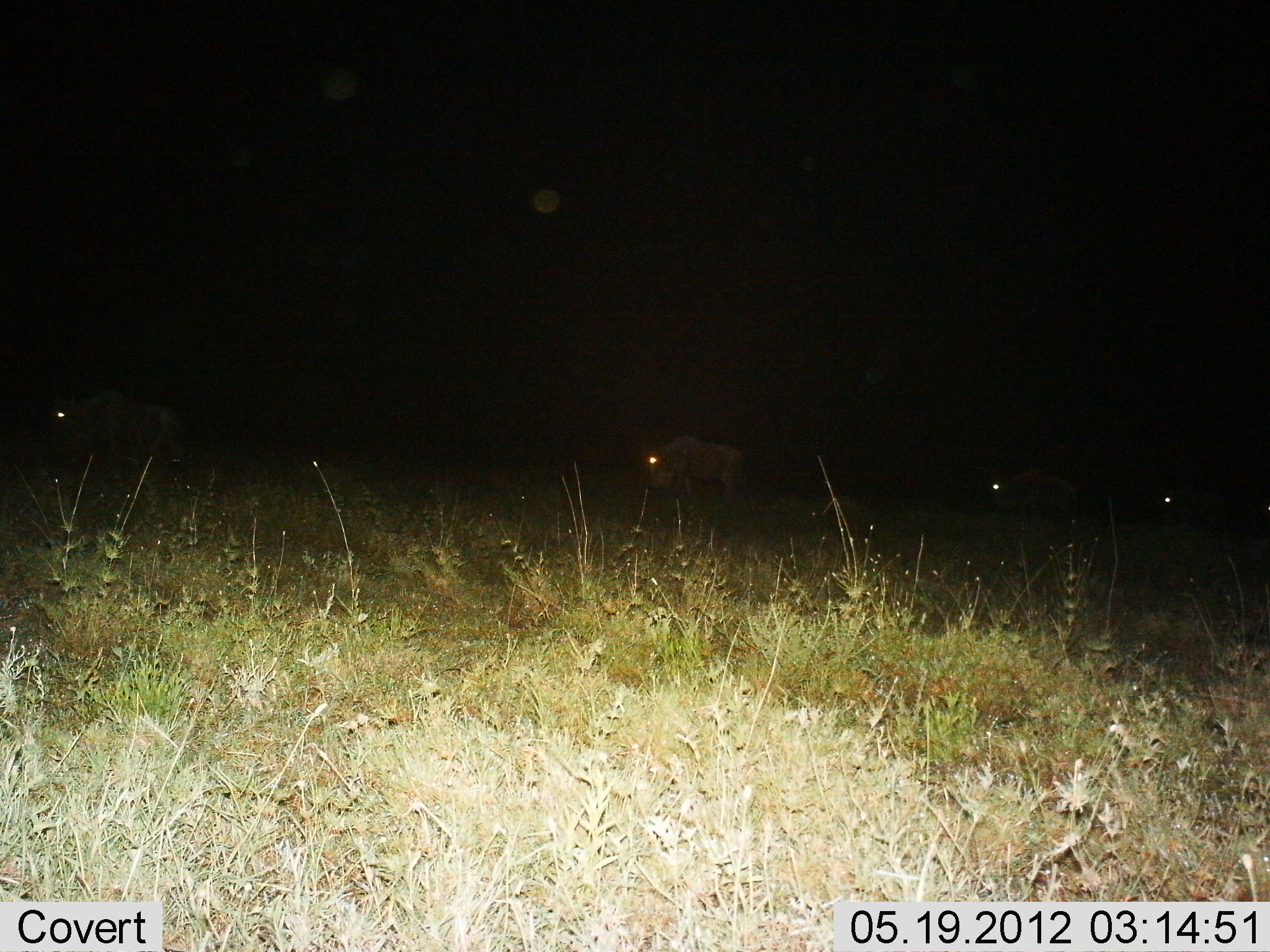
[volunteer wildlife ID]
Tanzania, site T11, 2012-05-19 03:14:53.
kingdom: Animalia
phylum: Chordata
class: Mammalia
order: Artiodactyla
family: Bovidae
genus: Connochaetes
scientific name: Connochaetes taurinus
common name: blue wildebeest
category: wildebeest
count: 4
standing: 40%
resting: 10%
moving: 40%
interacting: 0%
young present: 0%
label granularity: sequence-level